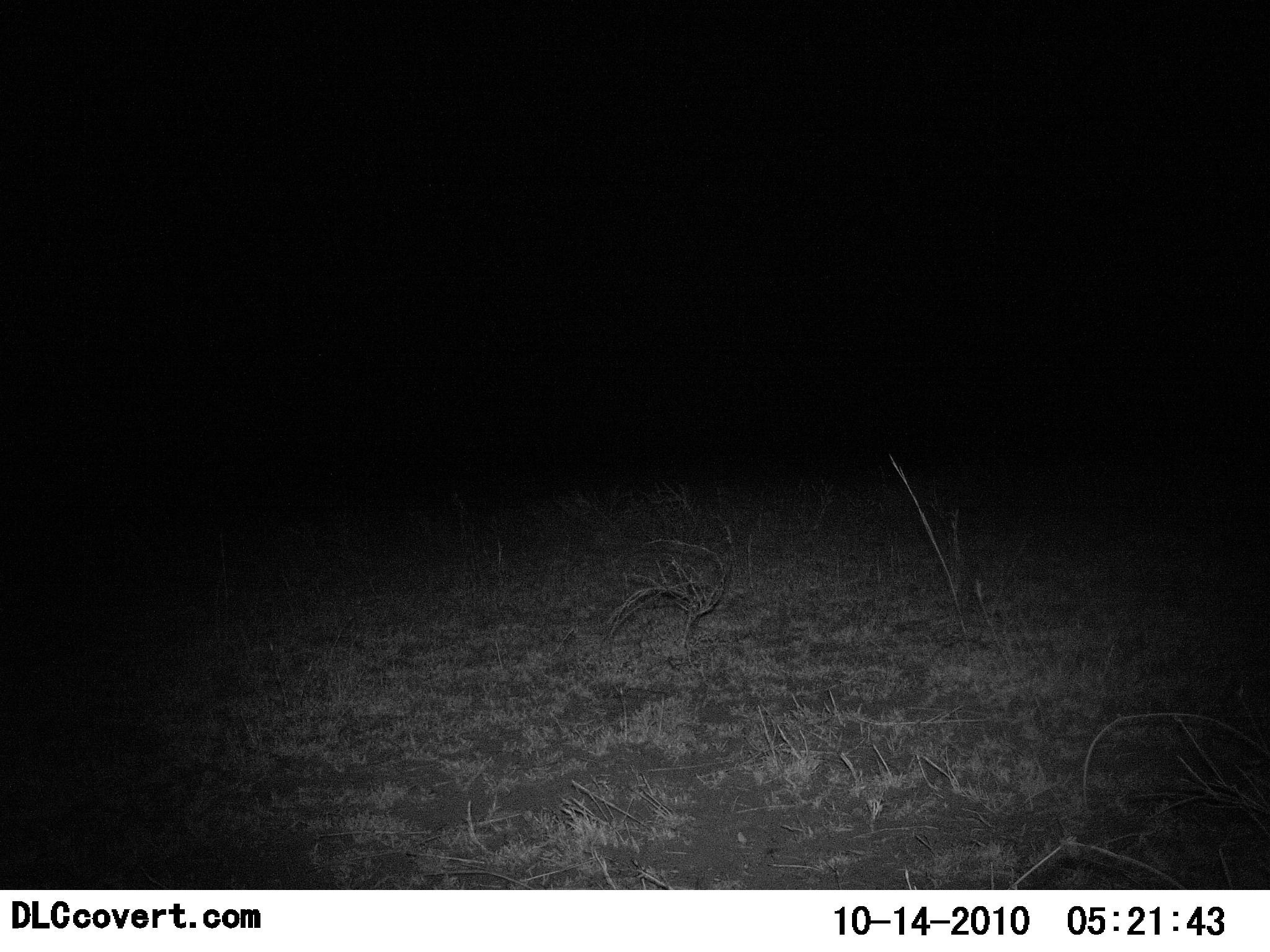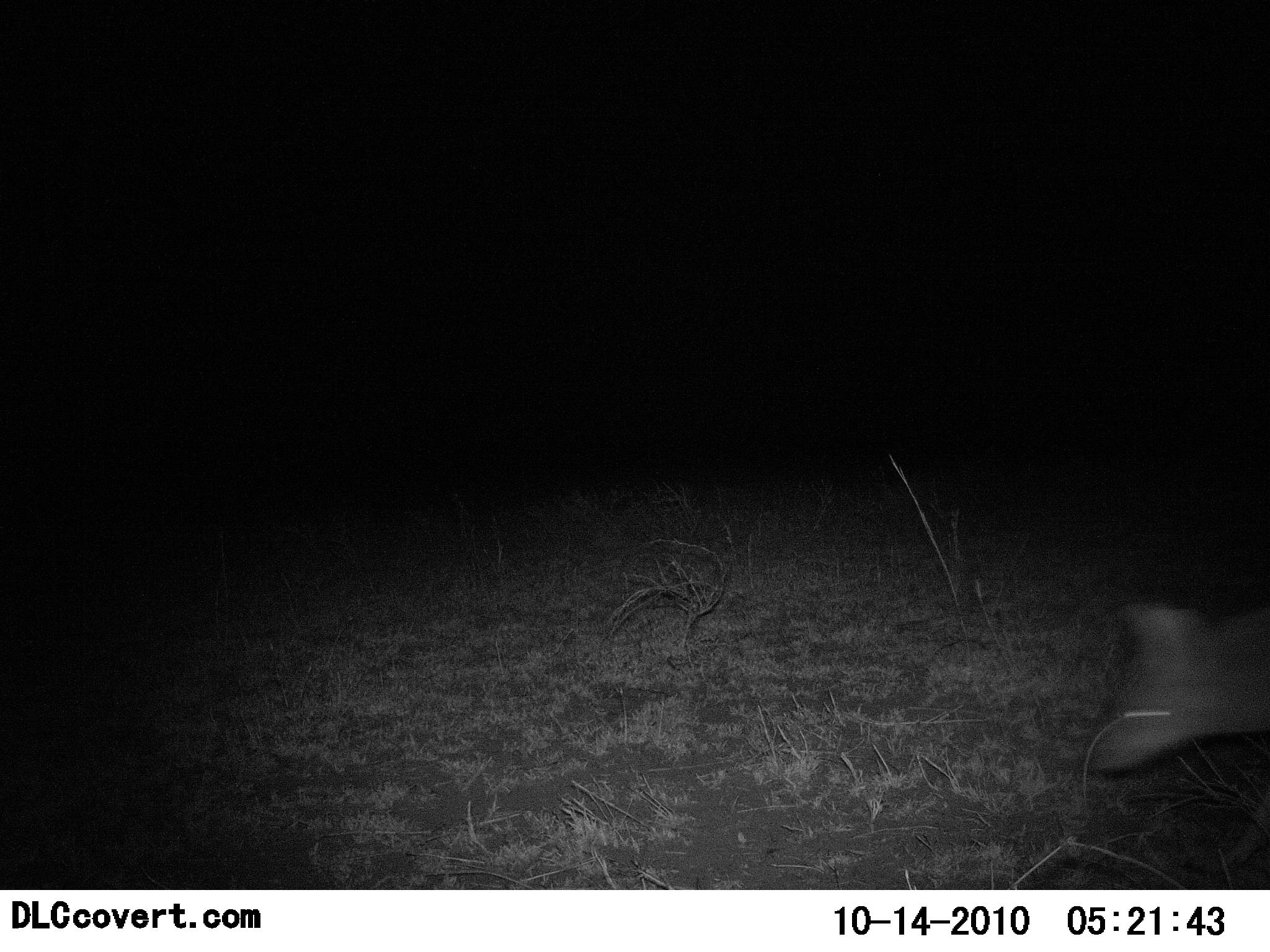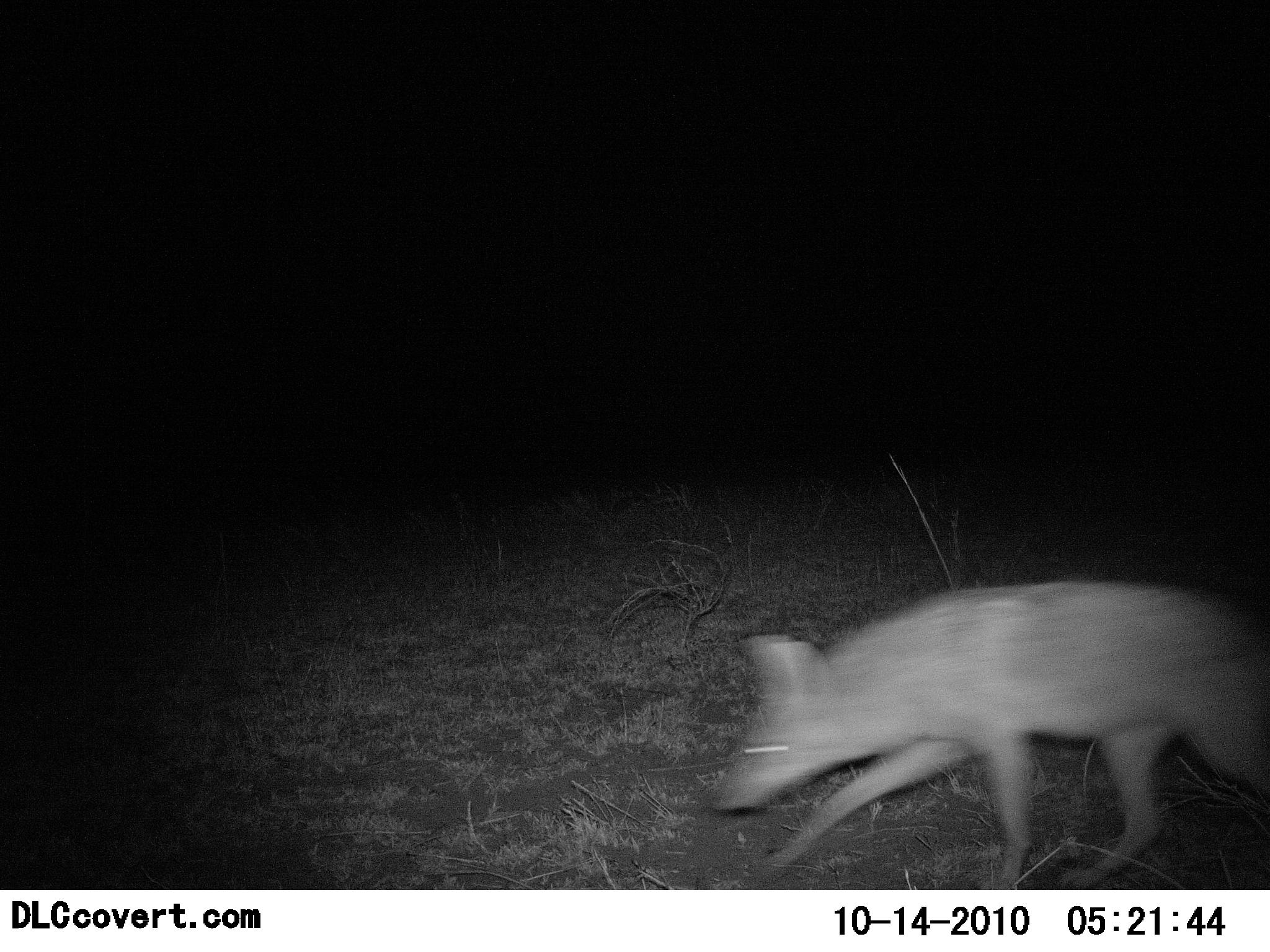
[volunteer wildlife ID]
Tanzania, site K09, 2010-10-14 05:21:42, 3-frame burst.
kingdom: Animalia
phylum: Chordata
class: Mammalia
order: Carnivora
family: Canidae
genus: Lupulella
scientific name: Lupulella mesomelas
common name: black-backed jackal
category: jackal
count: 1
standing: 0%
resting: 0%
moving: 100%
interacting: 0%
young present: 0%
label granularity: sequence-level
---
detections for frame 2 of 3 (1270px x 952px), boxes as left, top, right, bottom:
animal: 1082, 597, 1269, 869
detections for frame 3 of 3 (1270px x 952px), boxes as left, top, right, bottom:
animal: 712, 579, 1270, 892